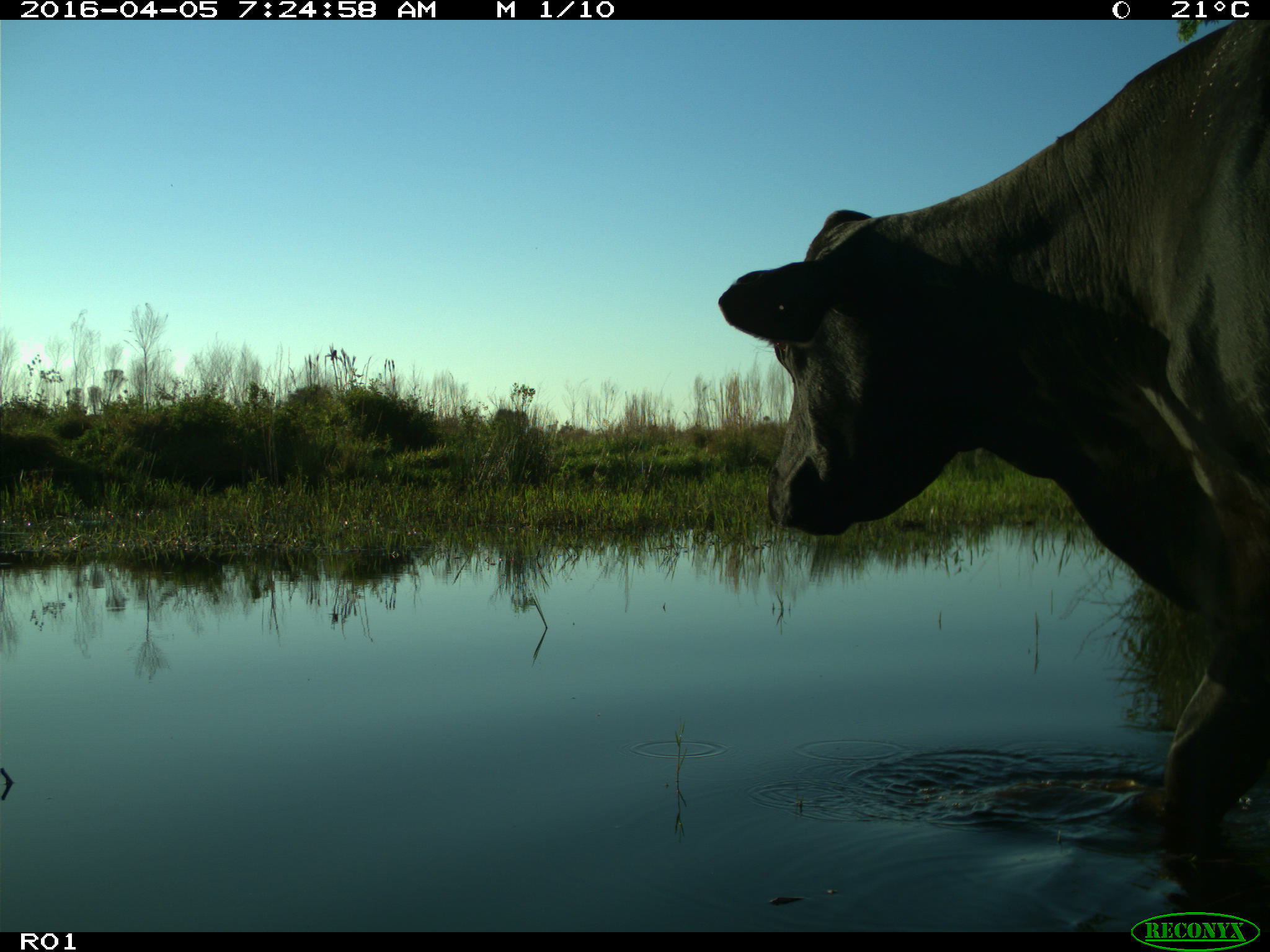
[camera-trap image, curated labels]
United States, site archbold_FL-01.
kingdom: Animalia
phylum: Chordata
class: Mammalia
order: Artiodactyla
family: Bovidae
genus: Bos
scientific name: Bos taurus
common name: domestic cow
Bos taurus (domestic cow).